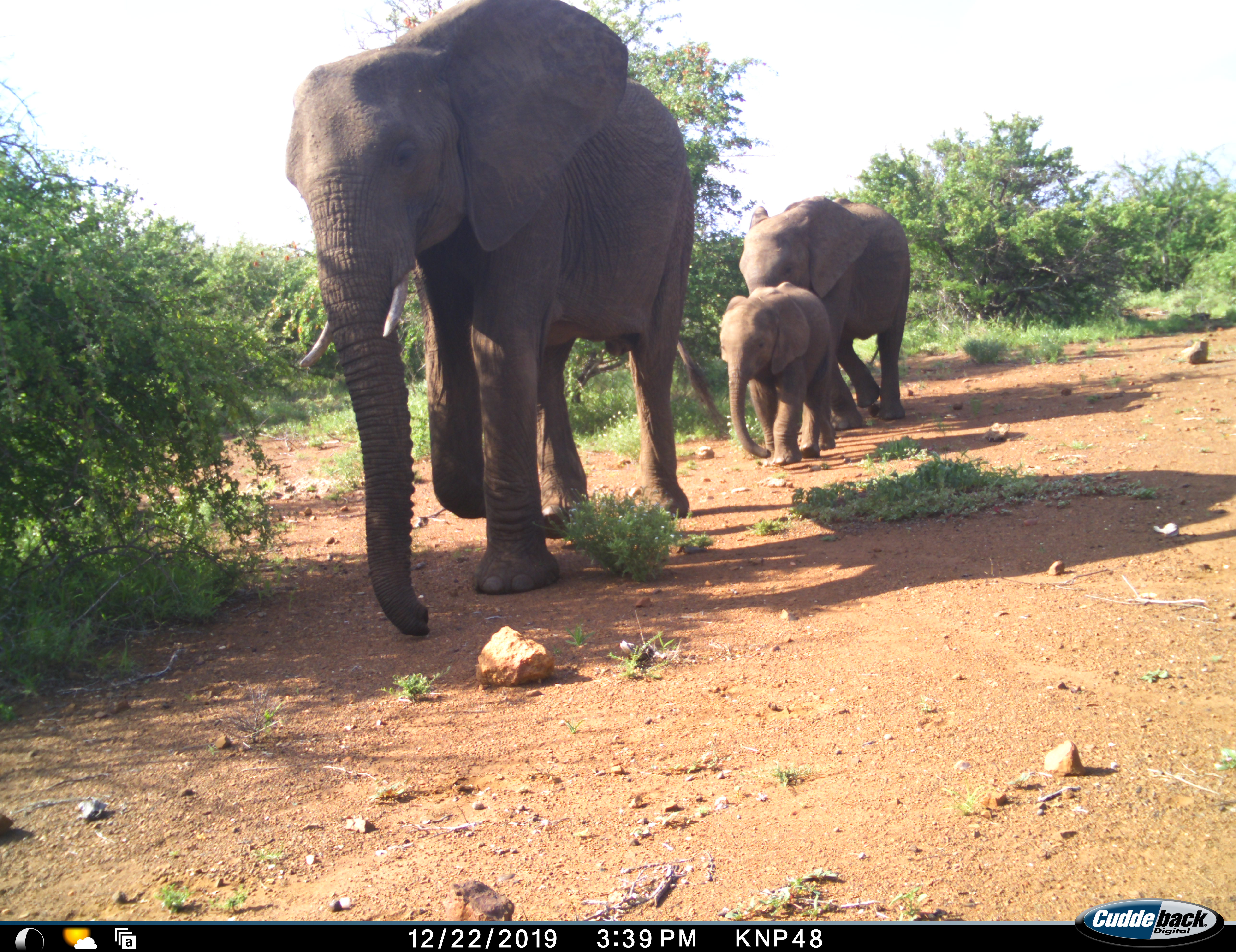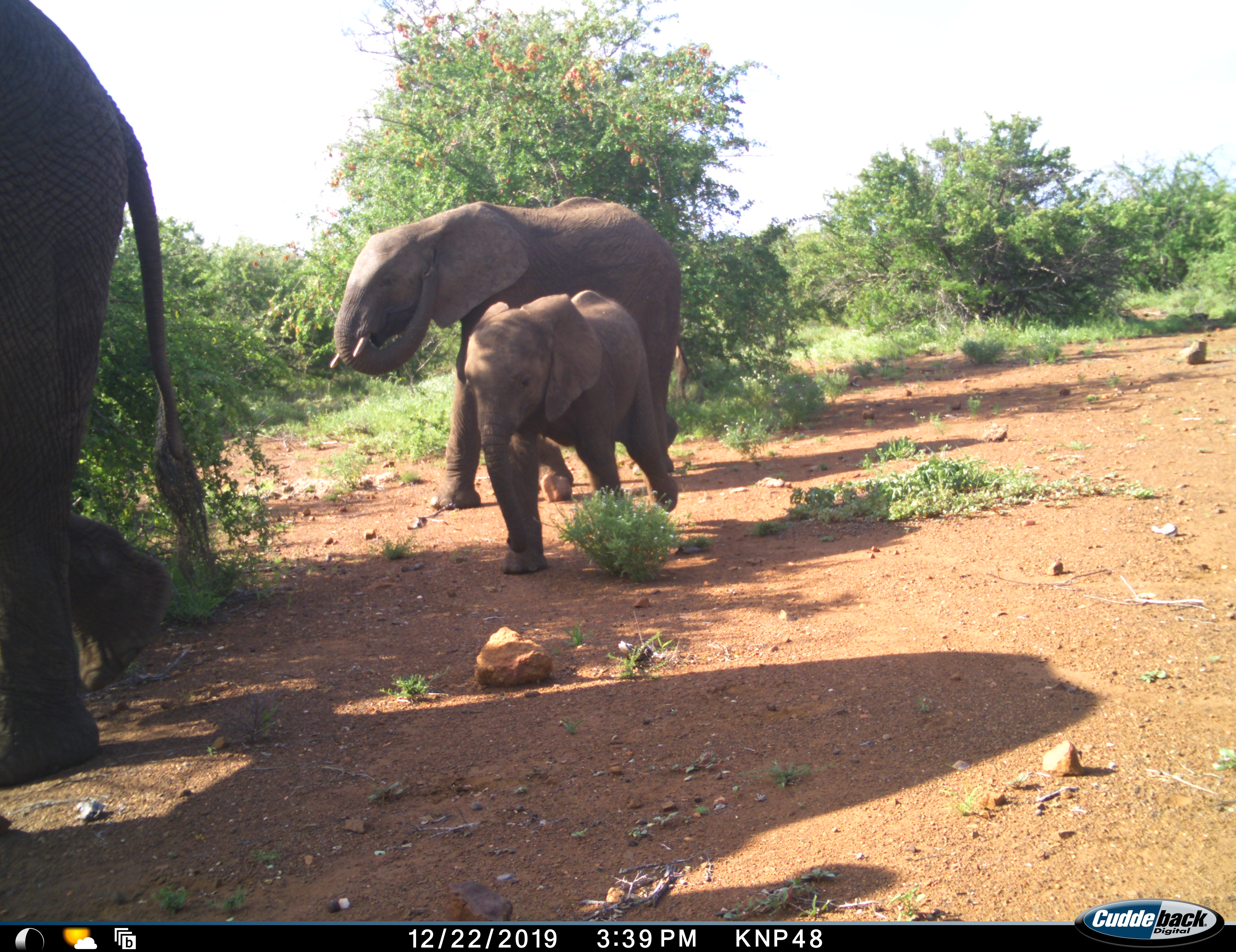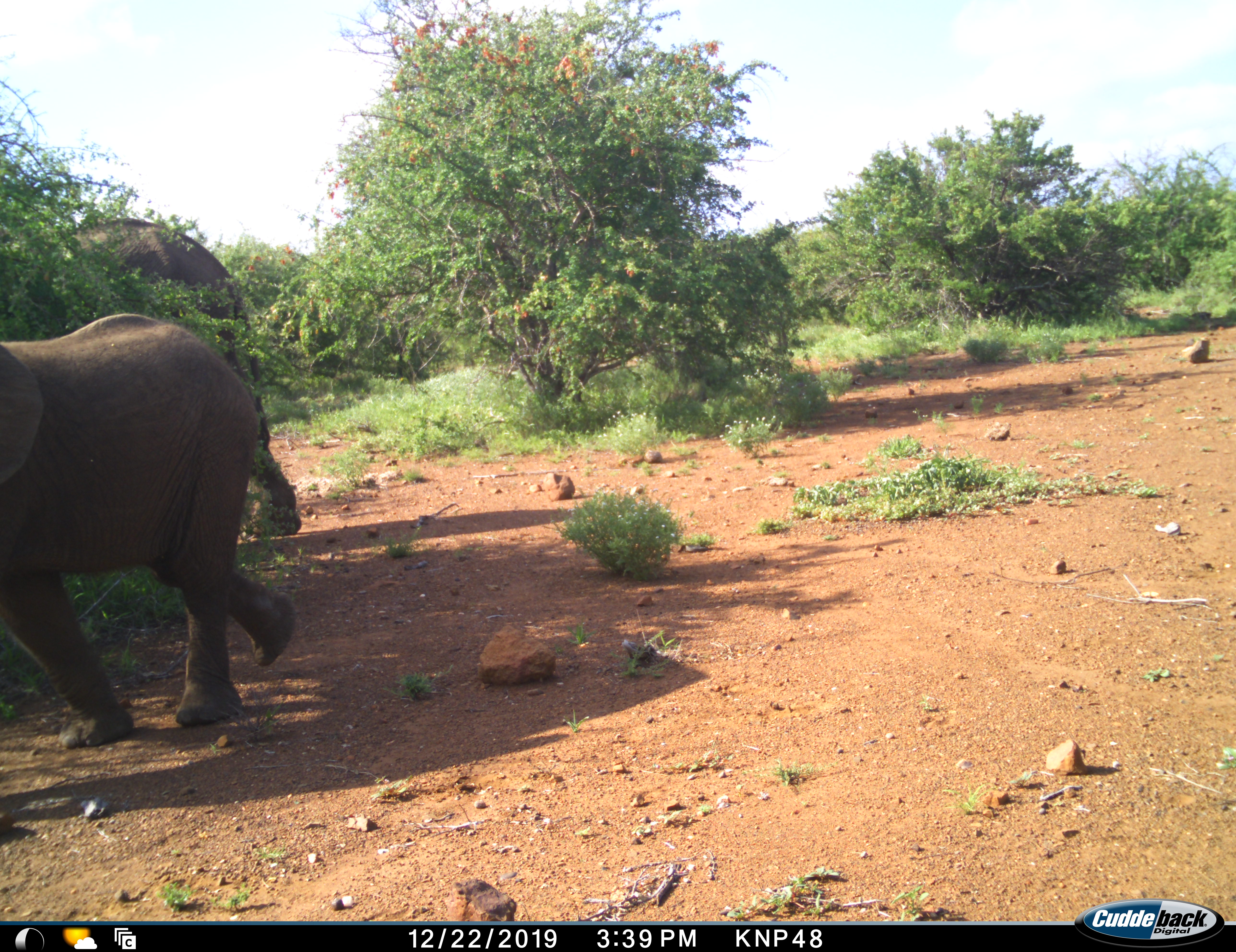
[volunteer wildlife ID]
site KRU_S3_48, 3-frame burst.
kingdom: Animalia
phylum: Chordata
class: Mammalia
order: Proboscidea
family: Elephantidae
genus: Loxodonta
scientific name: Loxodonta africana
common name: african bush elephant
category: elephant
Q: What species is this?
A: Elephant (african bush elephant) (Loxodonta africana).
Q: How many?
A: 3.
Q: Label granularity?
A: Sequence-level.